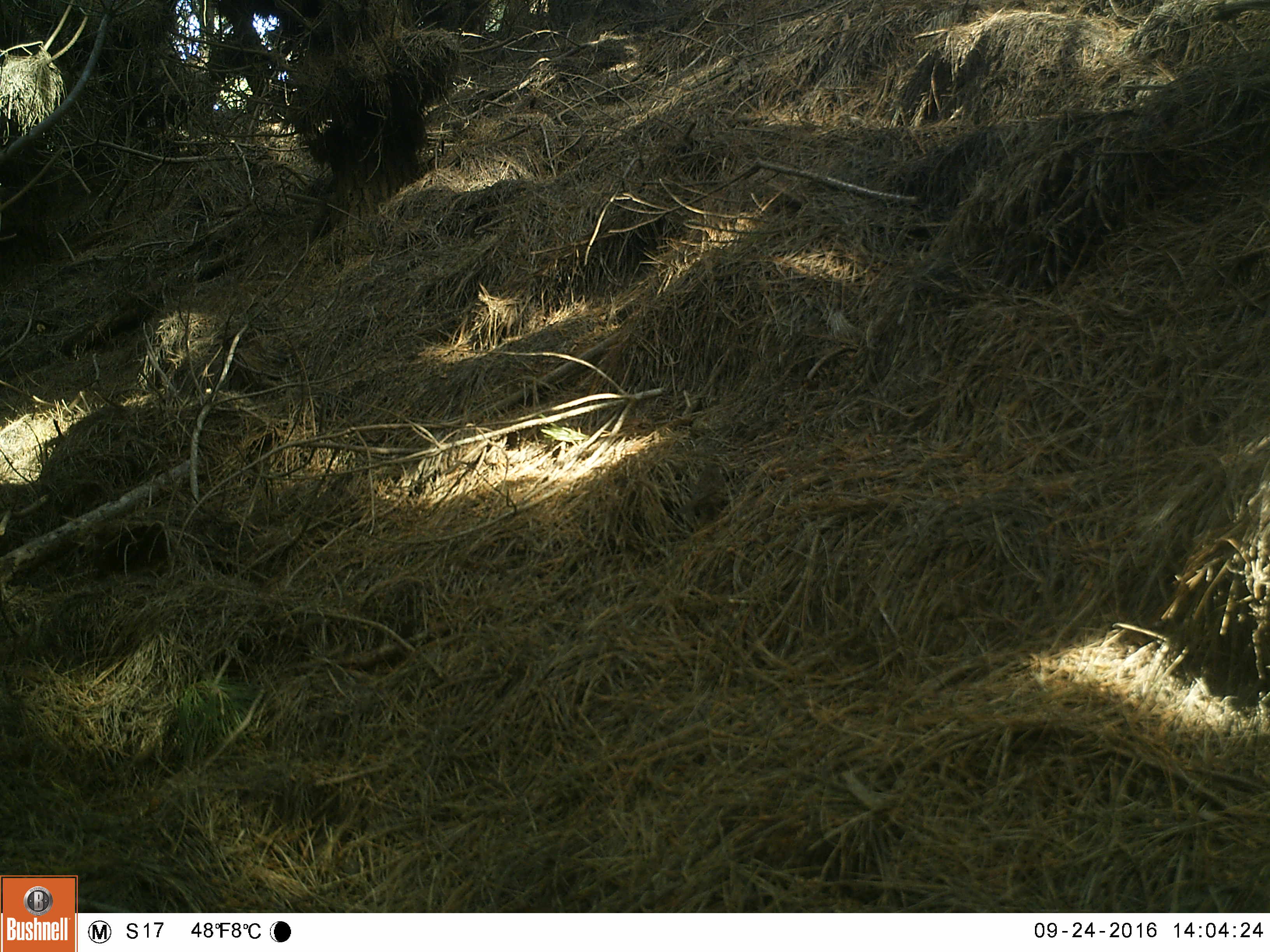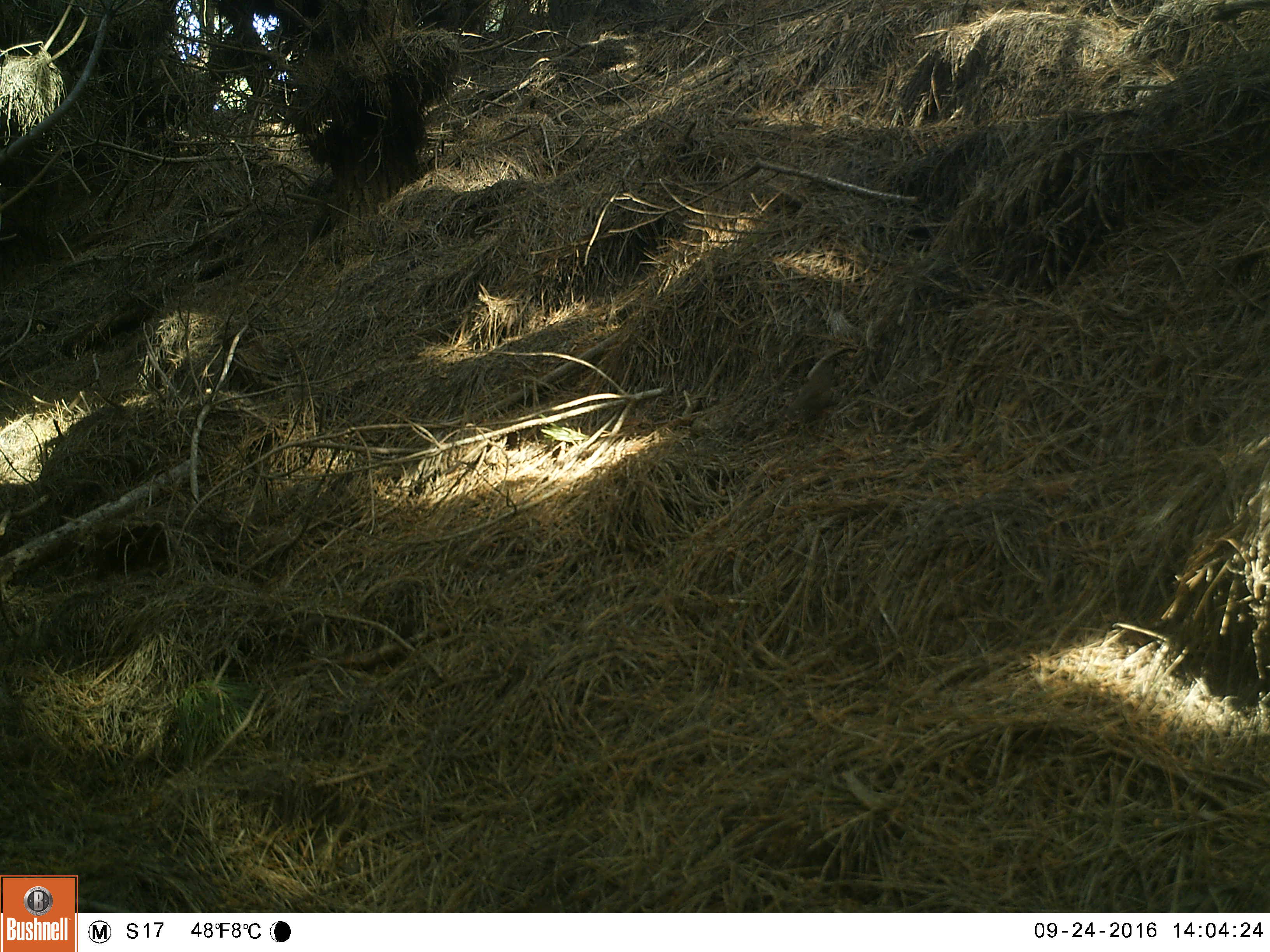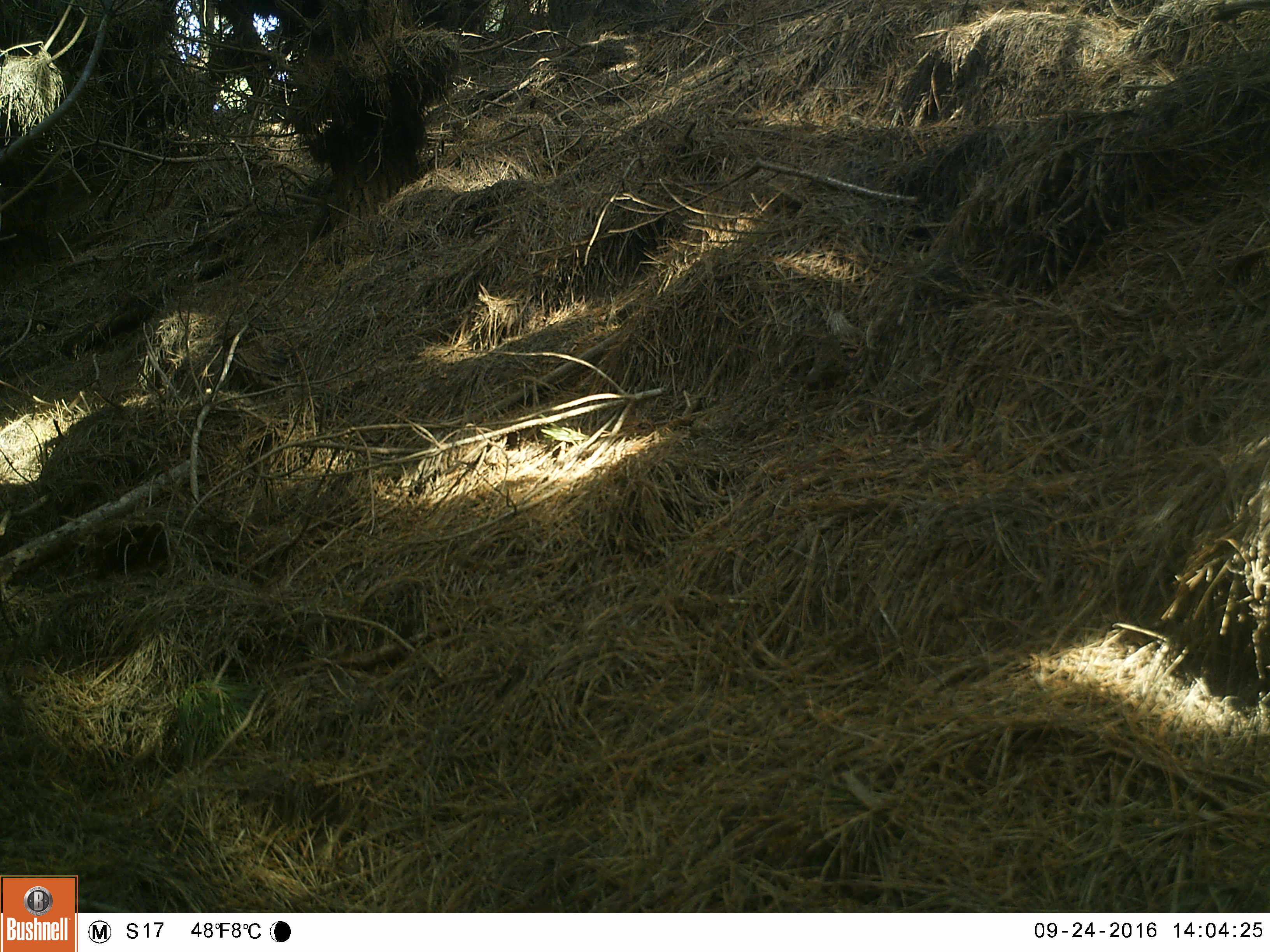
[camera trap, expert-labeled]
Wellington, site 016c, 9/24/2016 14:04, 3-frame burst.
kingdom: Animalia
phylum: Chordata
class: Aves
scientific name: Aves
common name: bird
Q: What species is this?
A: Bird (Aves).